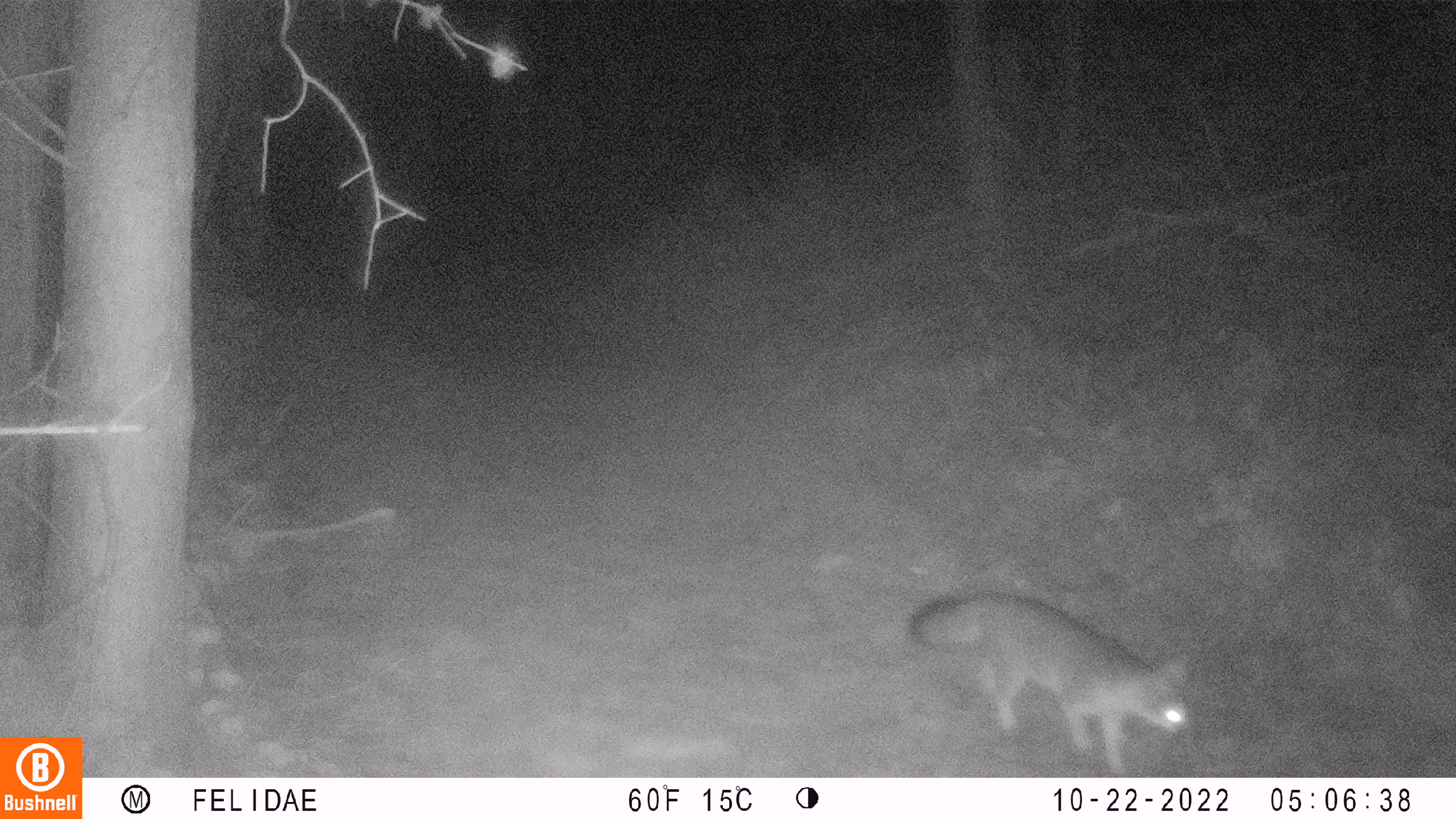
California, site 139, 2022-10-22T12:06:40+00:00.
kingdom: Animalia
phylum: Chordata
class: Mammalia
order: Carnivora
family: Canidae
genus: Urocyon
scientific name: Urocyon cinereoargenteus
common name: gray fox